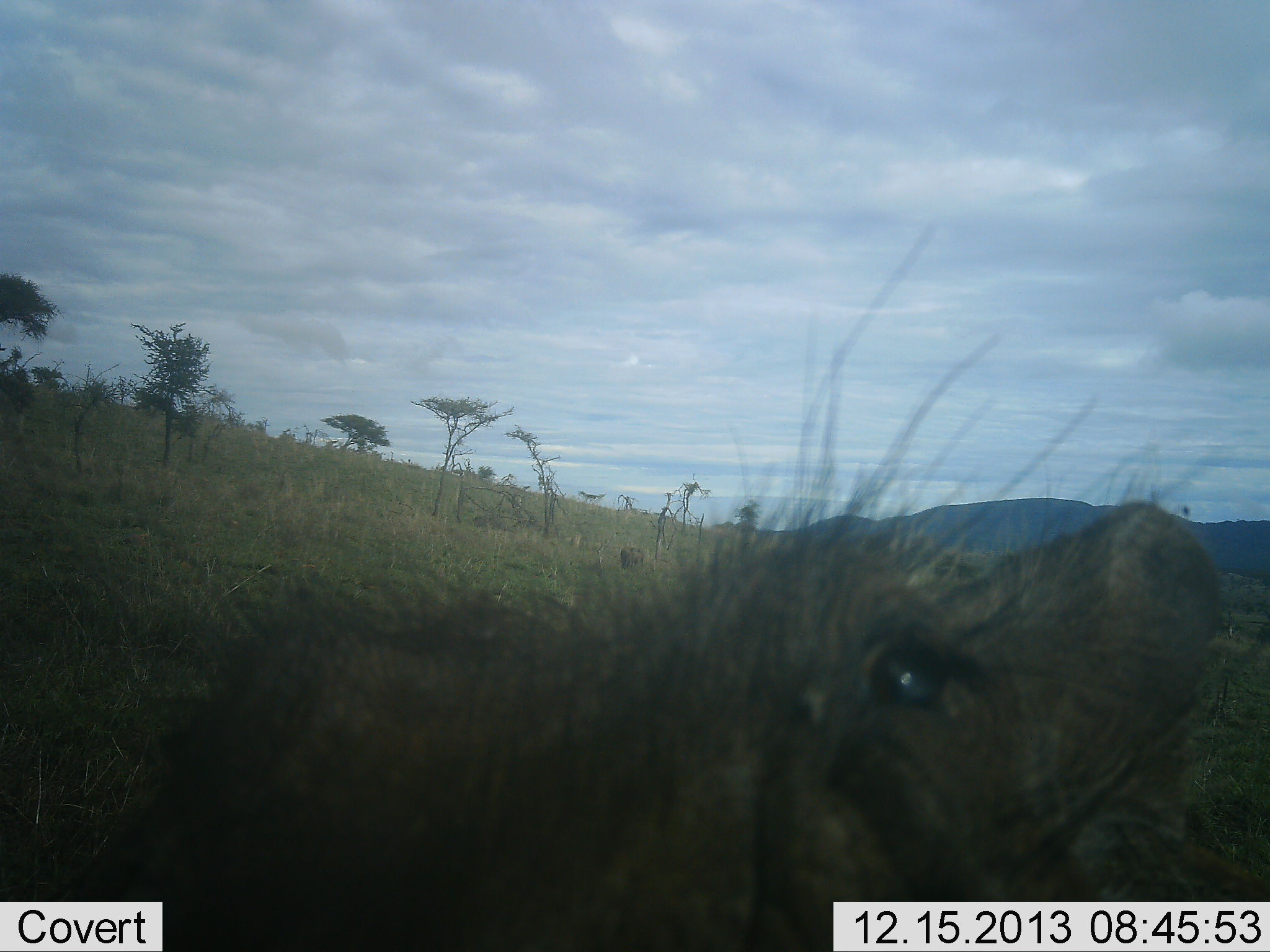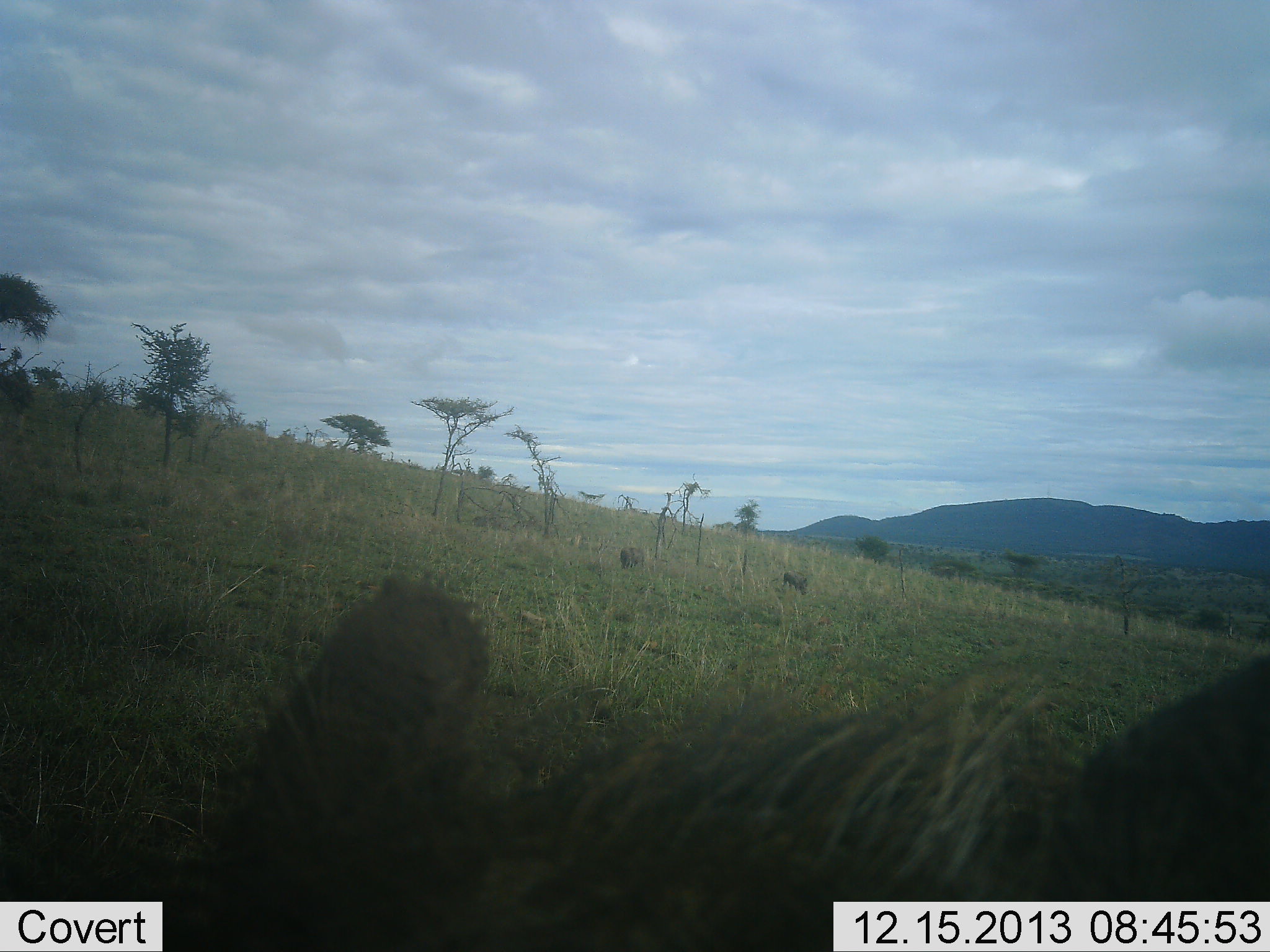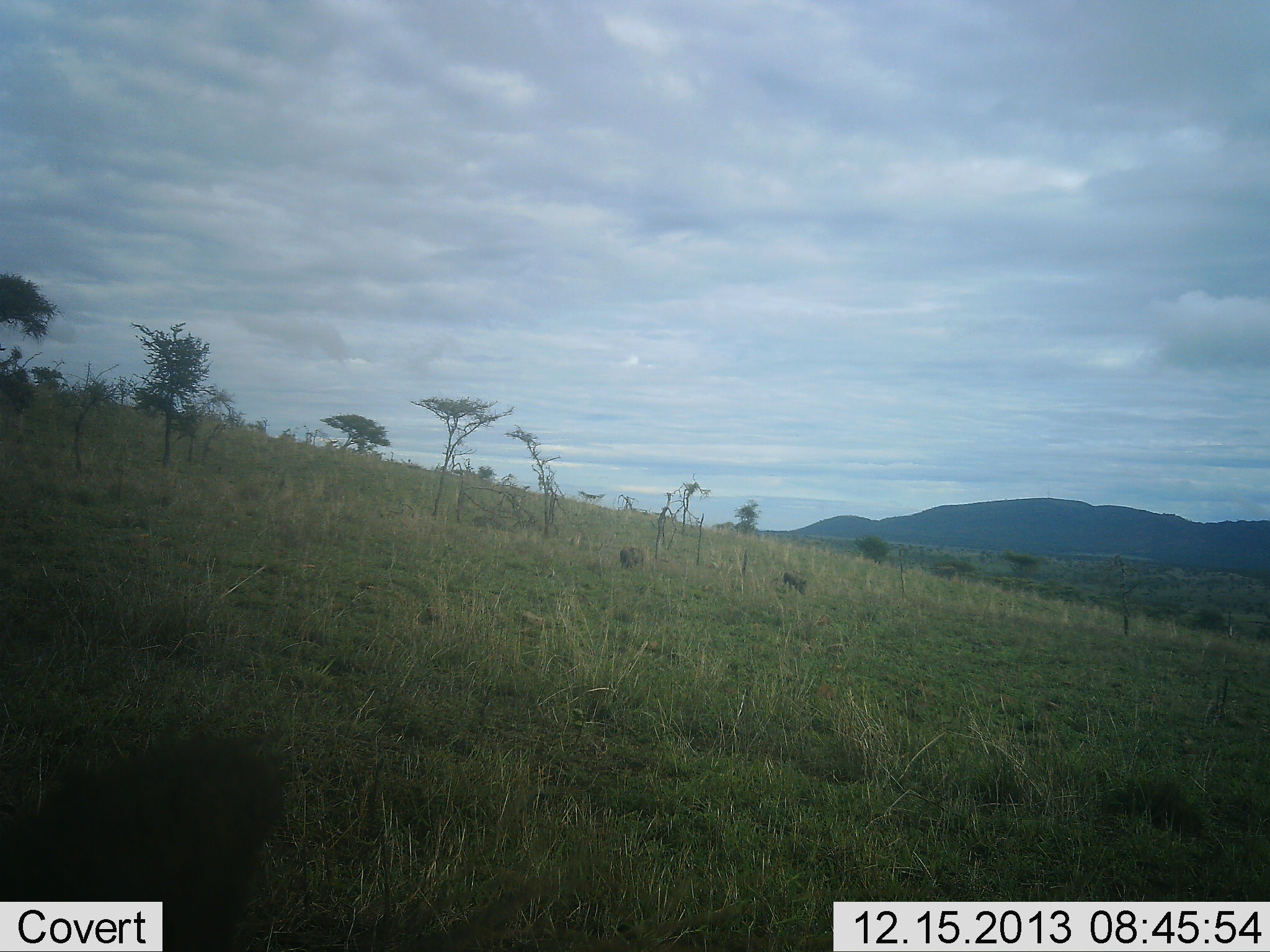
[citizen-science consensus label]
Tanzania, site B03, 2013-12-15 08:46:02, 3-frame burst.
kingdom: Animalia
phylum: Chordata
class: Mammalia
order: Carnivora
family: Herpestidae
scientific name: Herpestidae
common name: mongoose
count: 1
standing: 75%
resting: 0%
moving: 25%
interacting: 0%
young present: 25%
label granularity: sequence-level